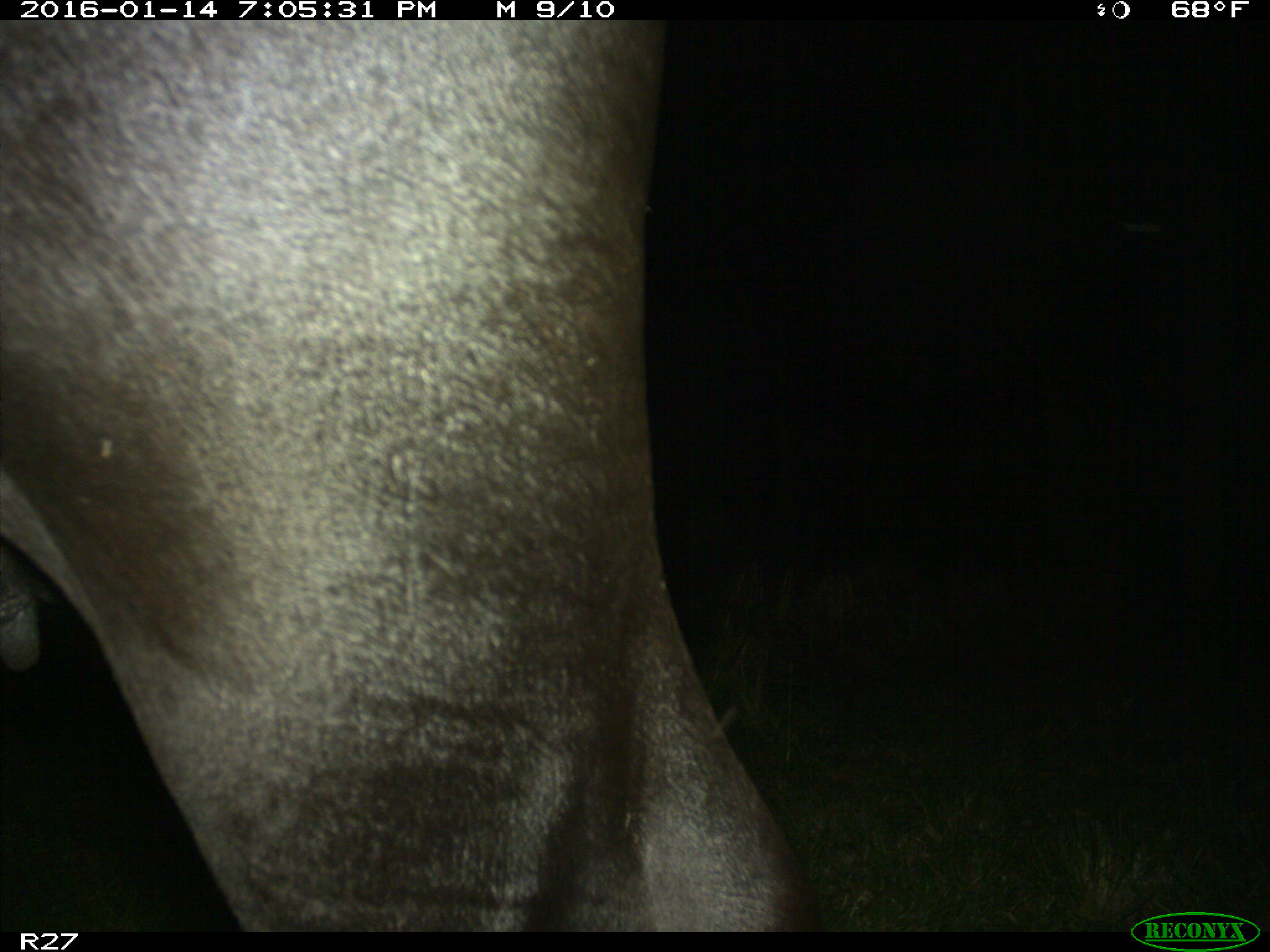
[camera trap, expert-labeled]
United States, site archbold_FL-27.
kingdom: Animalia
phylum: Chordata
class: Mammalia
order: Artiodactyla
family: Bovidae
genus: Bos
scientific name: Bos taurus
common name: domestic cow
Bos taurus (domestic cow).